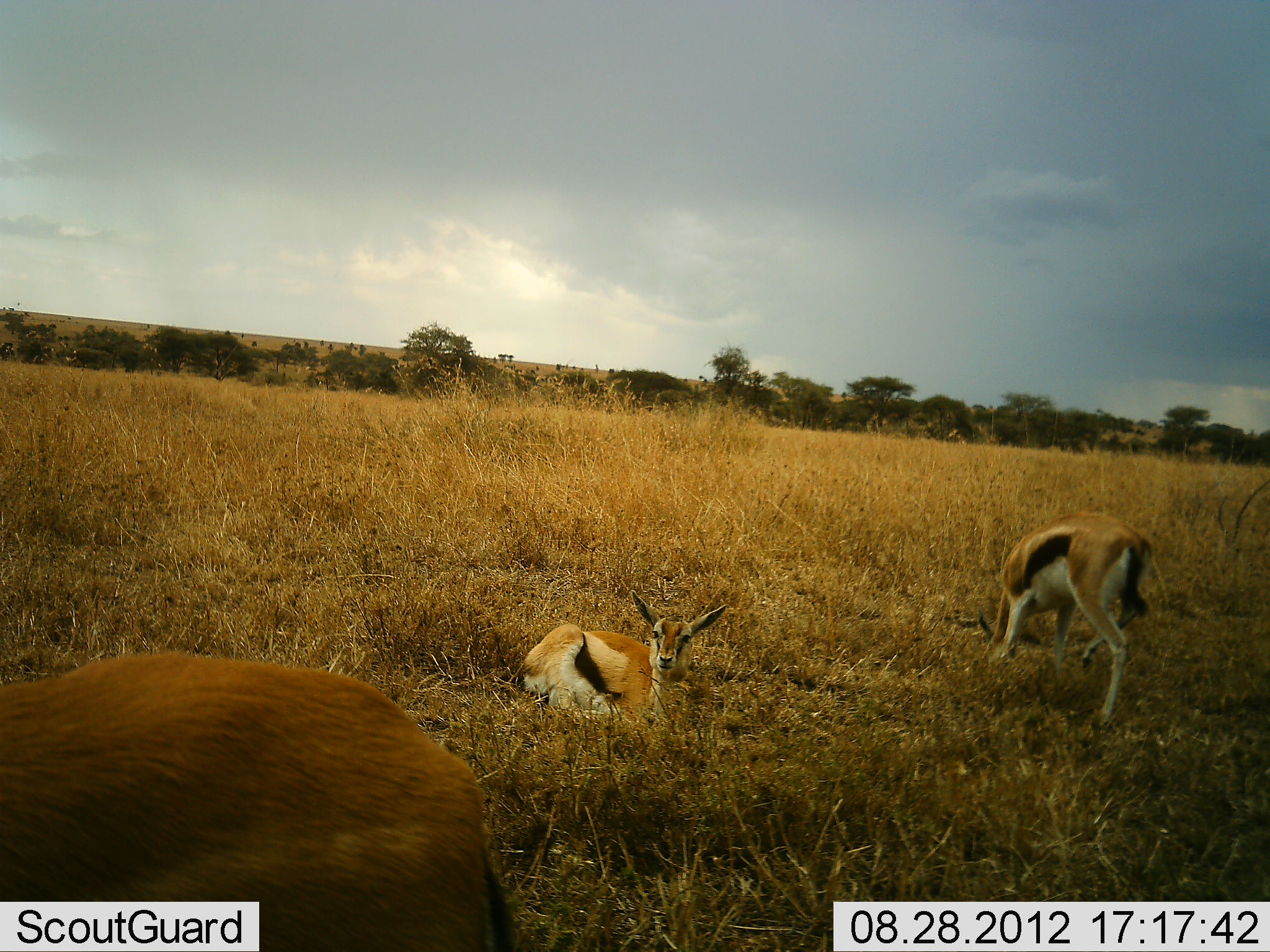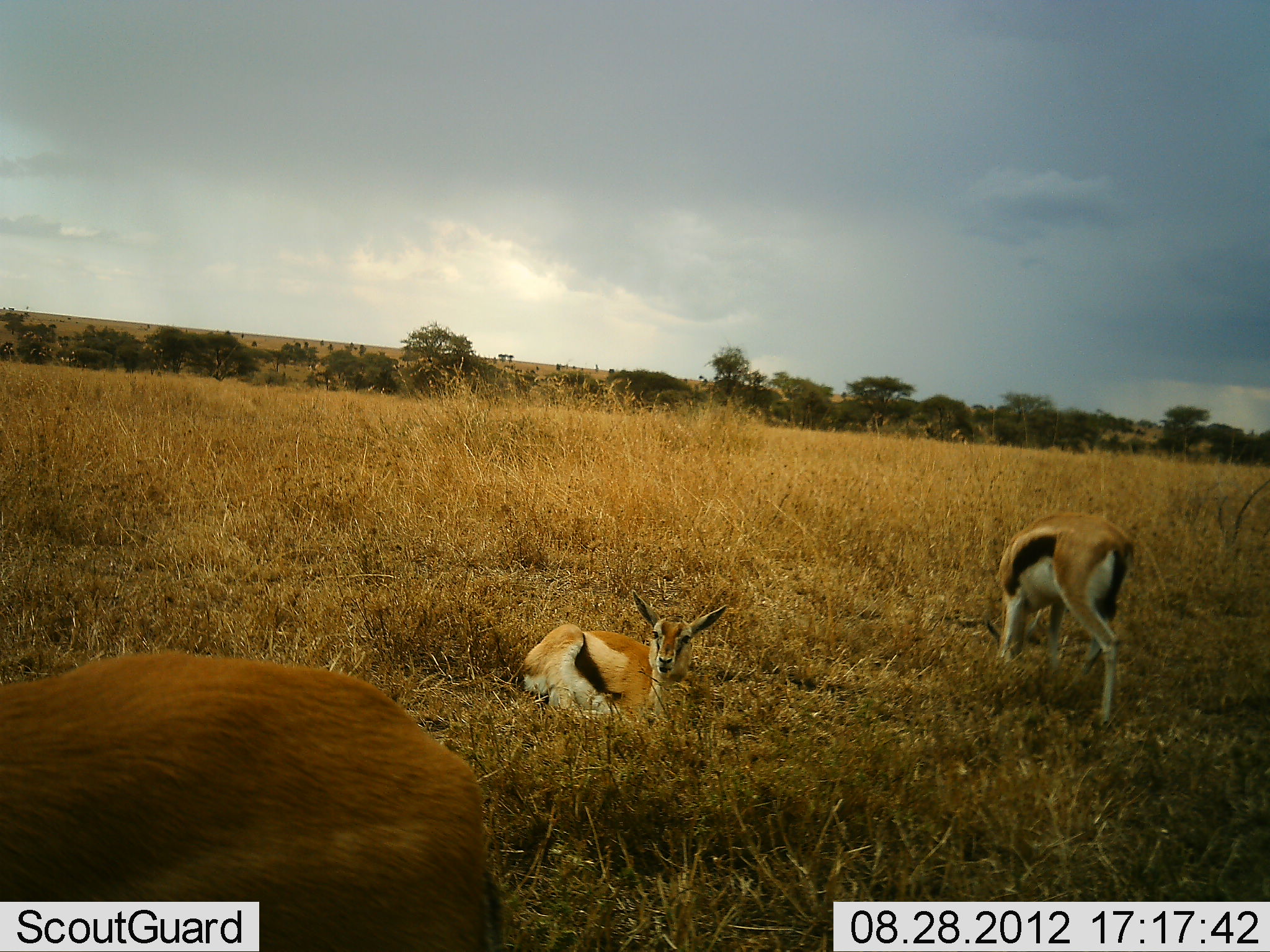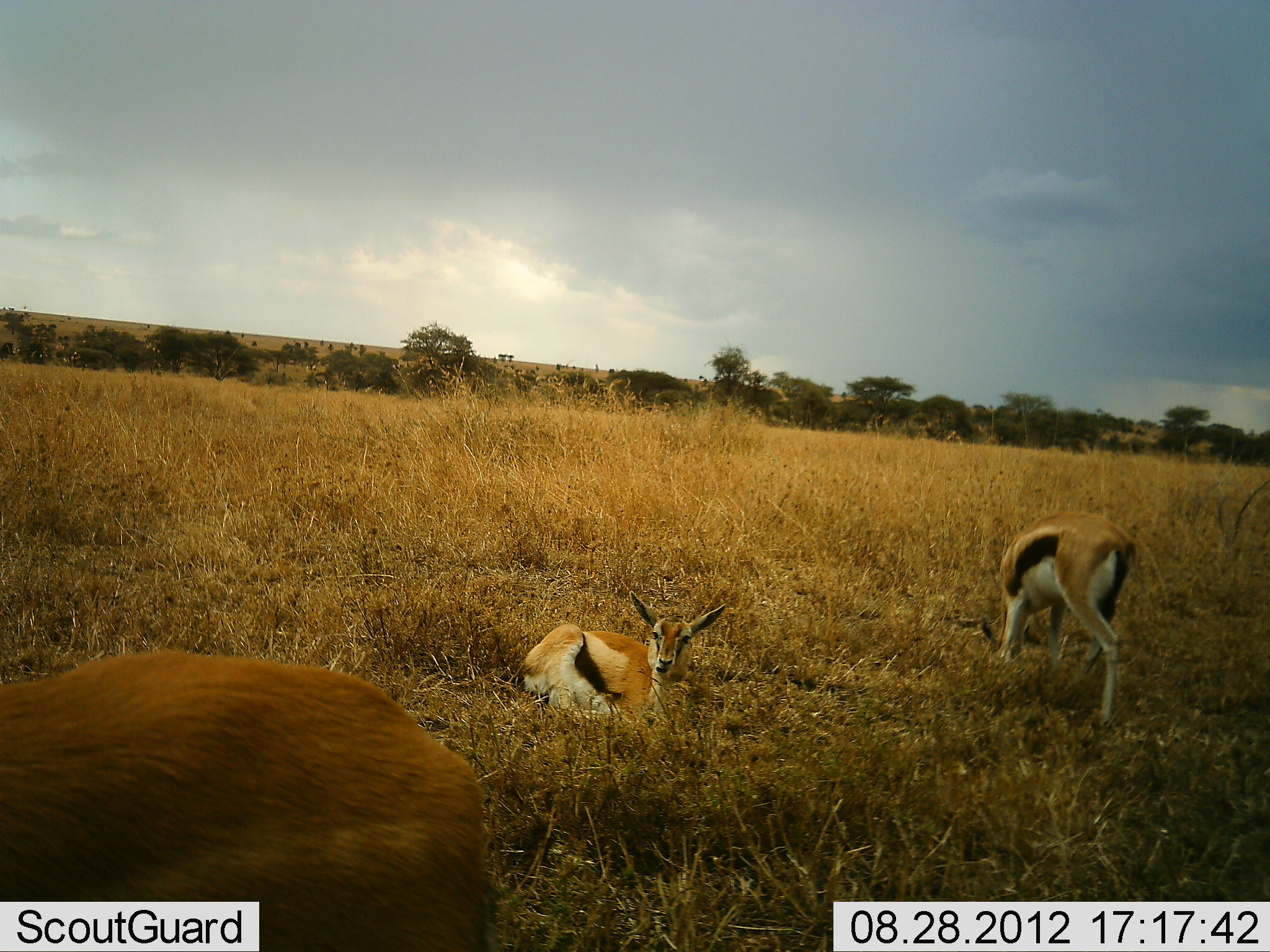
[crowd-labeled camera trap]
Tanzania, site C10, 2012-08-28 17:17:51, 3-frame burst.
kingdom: Animalia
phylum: Chordata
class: Mammalia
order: Artiodactyla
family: Bovidae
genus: Eudorcas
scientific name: Eudorcas thomsonii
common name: thomson's gazelle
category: gazellethomsons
Gazellethomsons (thomson's gazelle) (Eudorcas thomsonii), count 3. Behavior (volunteer vote fractions): standing 30%, resting 100%, moving 0%, interacting 0%. Young present (vote fraction): 20%. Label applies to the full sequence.